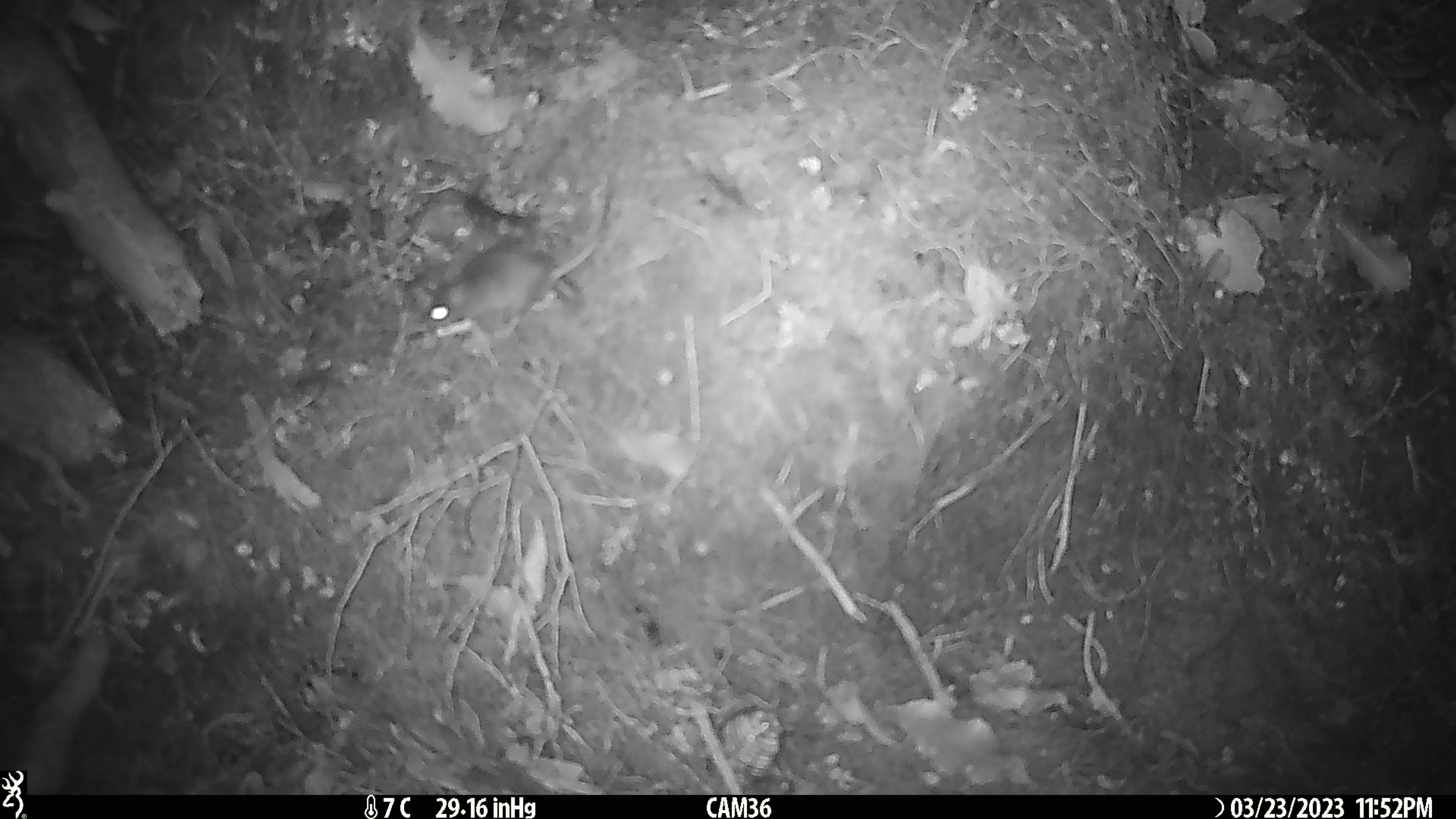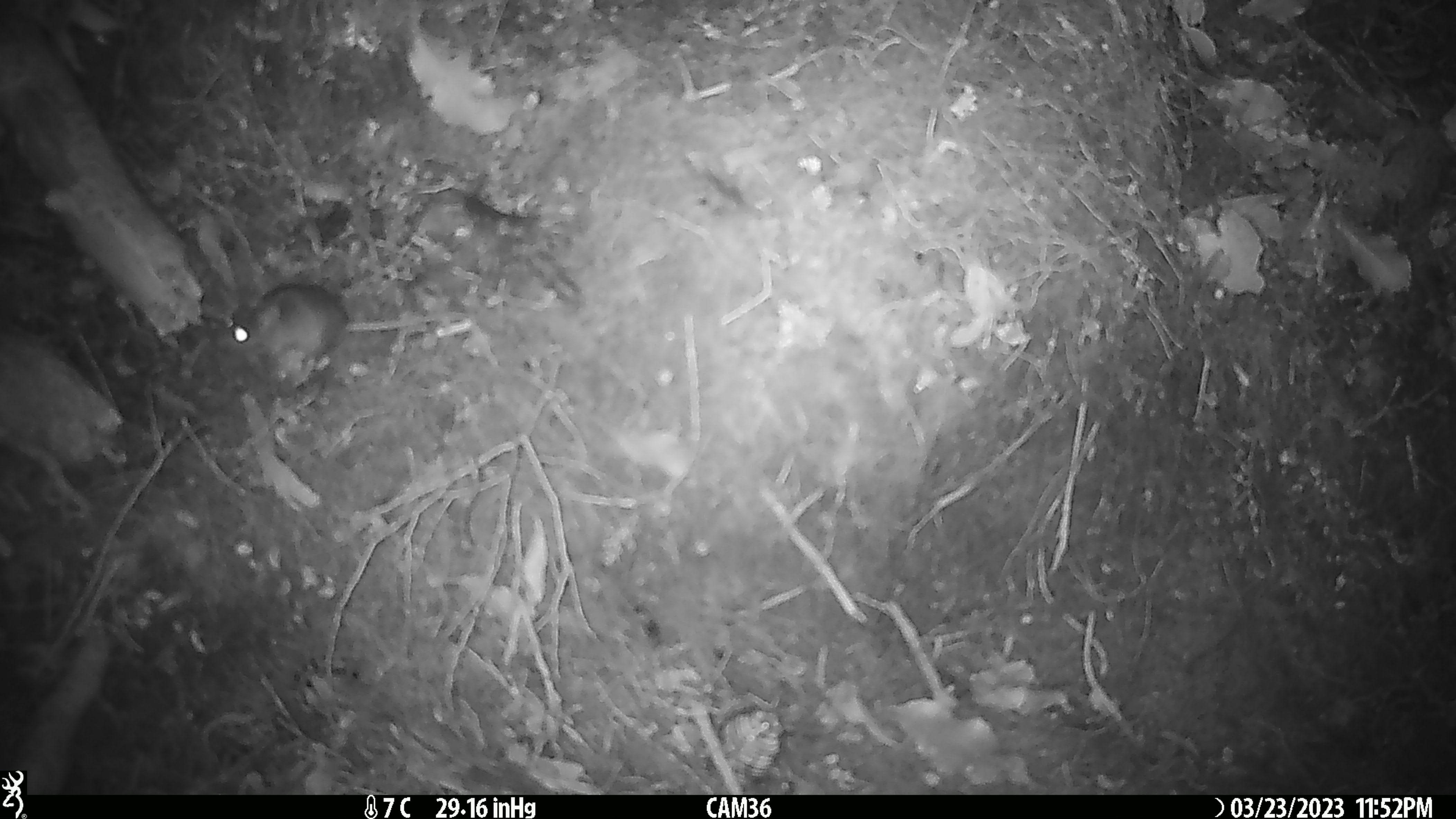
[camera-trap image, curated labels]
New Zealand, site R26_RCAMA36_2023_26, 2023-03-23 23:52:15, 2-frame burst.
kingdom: Animalia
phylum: Chordata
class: Mammalia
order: Rodentia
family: Muridae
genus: Mus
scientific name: Mus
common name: mouse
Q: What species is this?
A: Mouse (Mus).